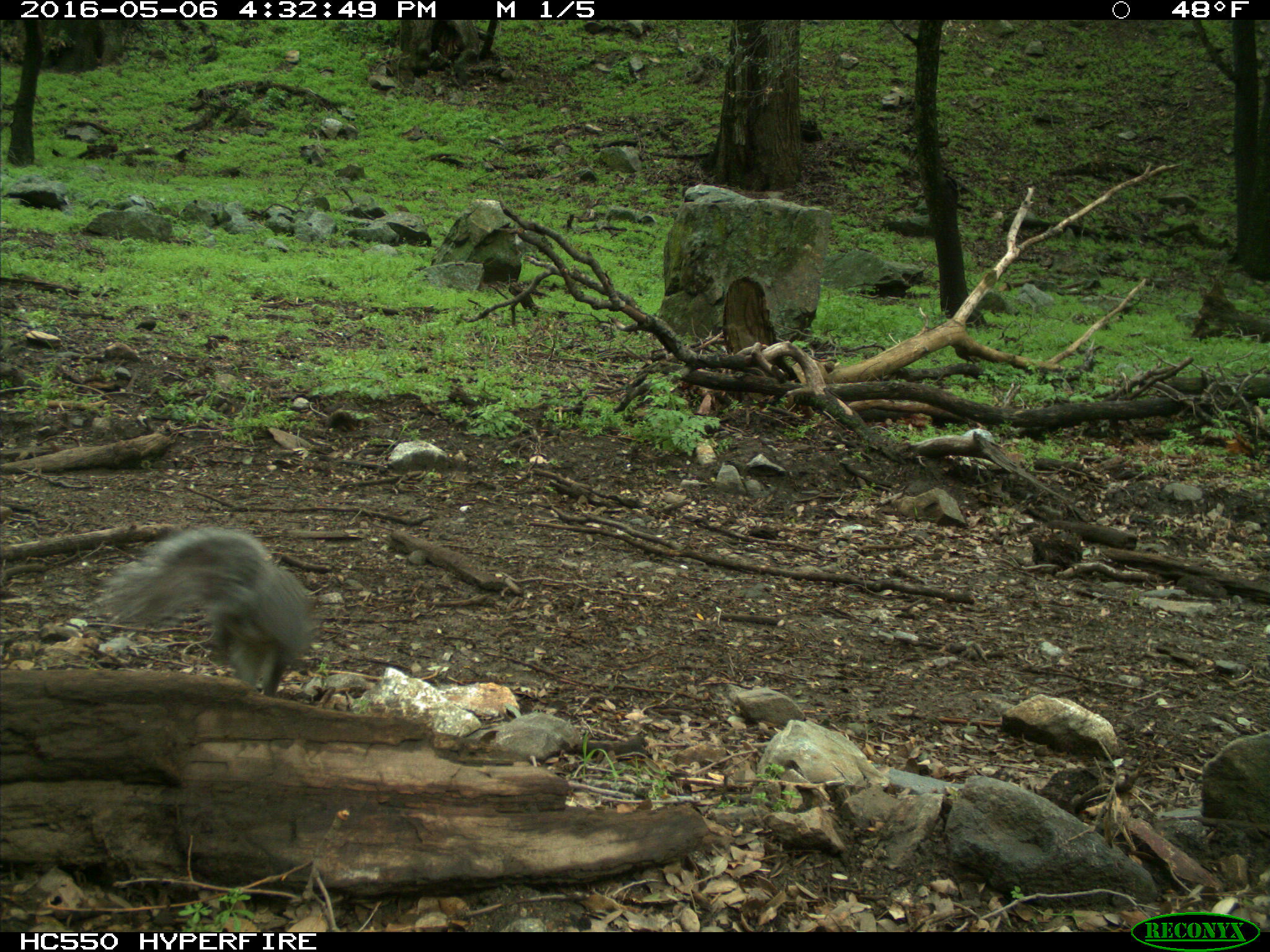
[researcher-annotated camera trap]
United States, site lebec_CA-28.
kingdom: Animalia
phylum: Chordata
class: Mammalia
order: Rodentia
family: Sciuridae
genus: Sciurus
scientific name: Sciurus carolinensis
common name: eastern gray squirrel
Sciurus carolinensis (eastern gray squirrel).